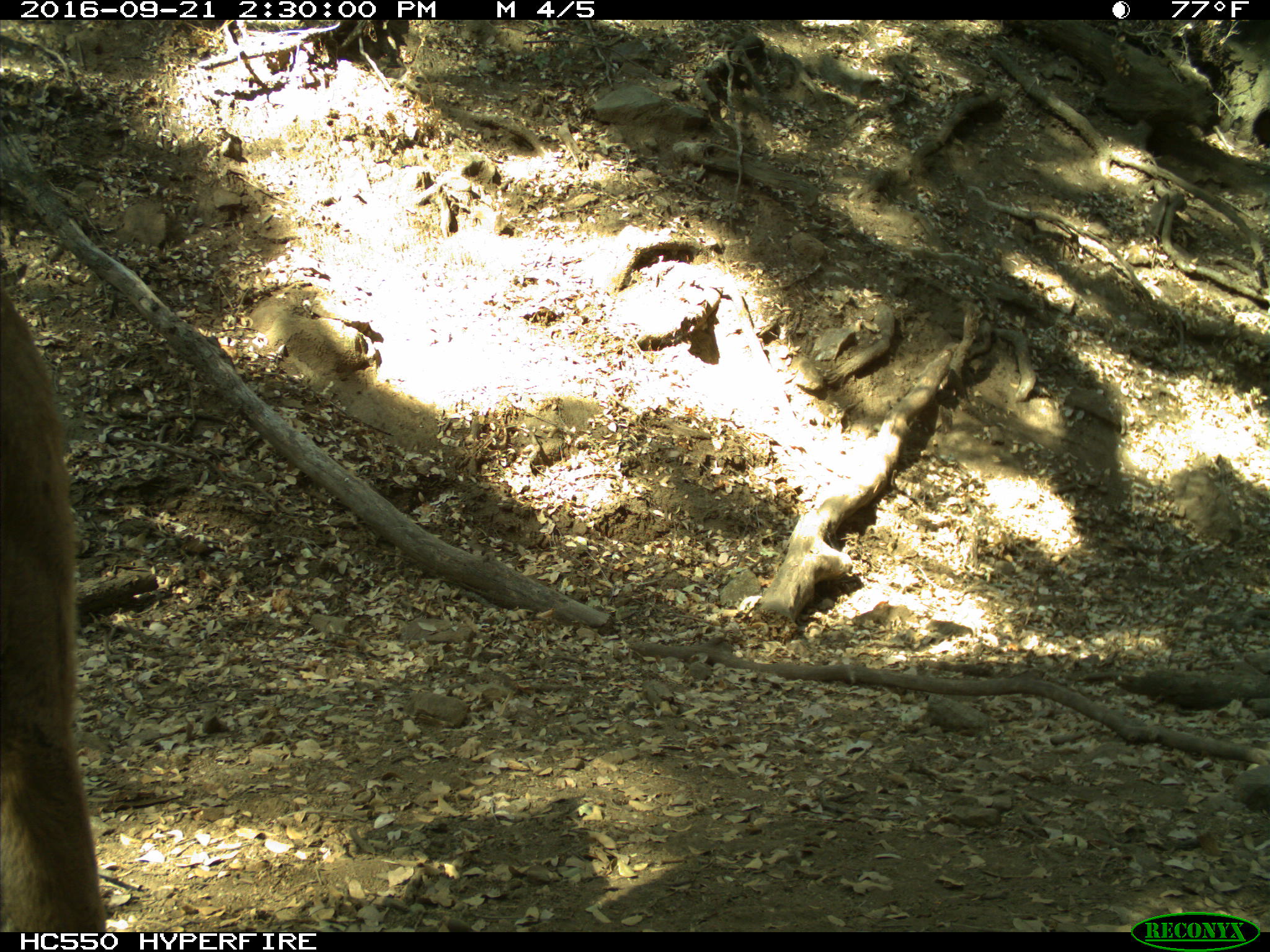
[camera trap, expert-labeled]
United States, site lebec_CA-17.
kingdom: Animalia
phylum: Chordata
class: Mammalia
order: Carnivora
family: Felidae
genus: Puma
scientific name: Puma concolor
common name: mountain lion